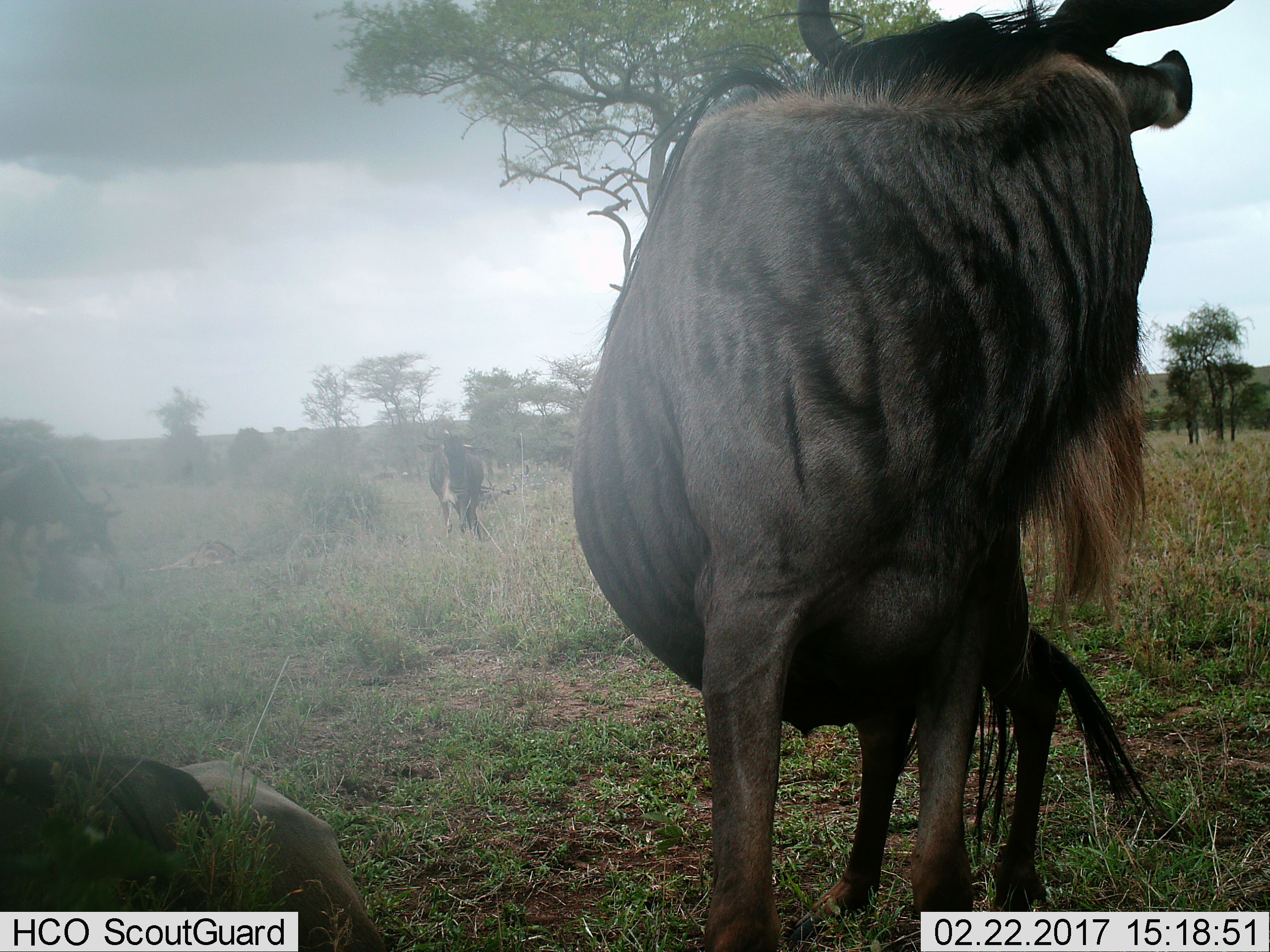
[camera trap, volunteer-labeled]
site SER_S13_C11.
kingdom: Animalia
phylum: Chordata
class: Mammalia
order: Artiodactyla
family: Bovidae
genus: Connochaetes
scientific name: Connochaetes taurinus taurinus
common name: blue wildebeest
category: wildebeestblue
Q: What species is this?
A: Wildebeestblue (blue wildebeest) (Connochaetes taurinus taurinus).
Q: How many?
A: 5.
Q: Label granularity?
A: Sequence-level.